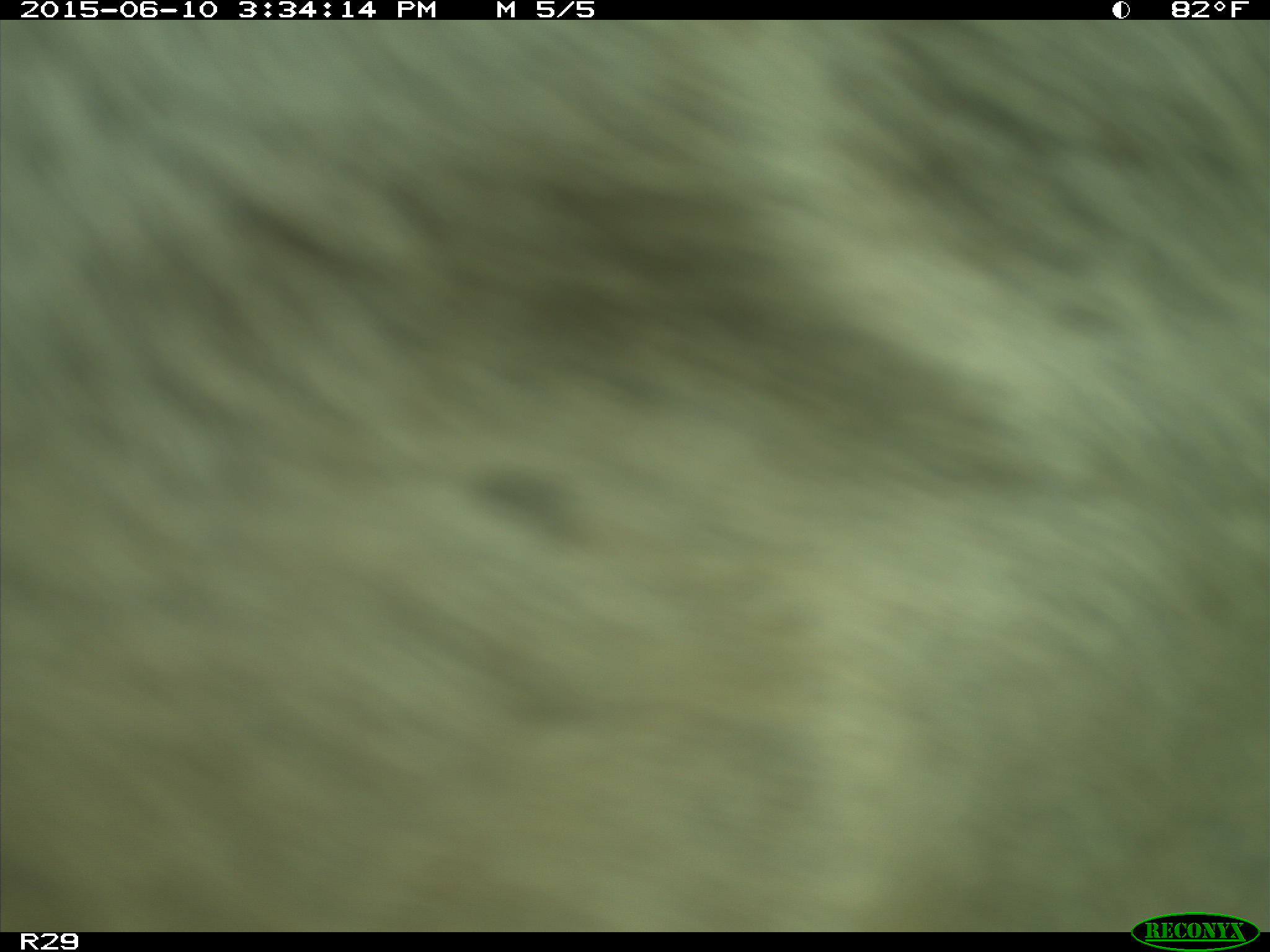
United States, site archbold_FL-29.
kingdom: Animalia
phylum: Chordata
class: Mammalia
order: Artiodactyla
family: Bovidae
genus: Bos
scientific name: Bos taurus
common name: domestic cow